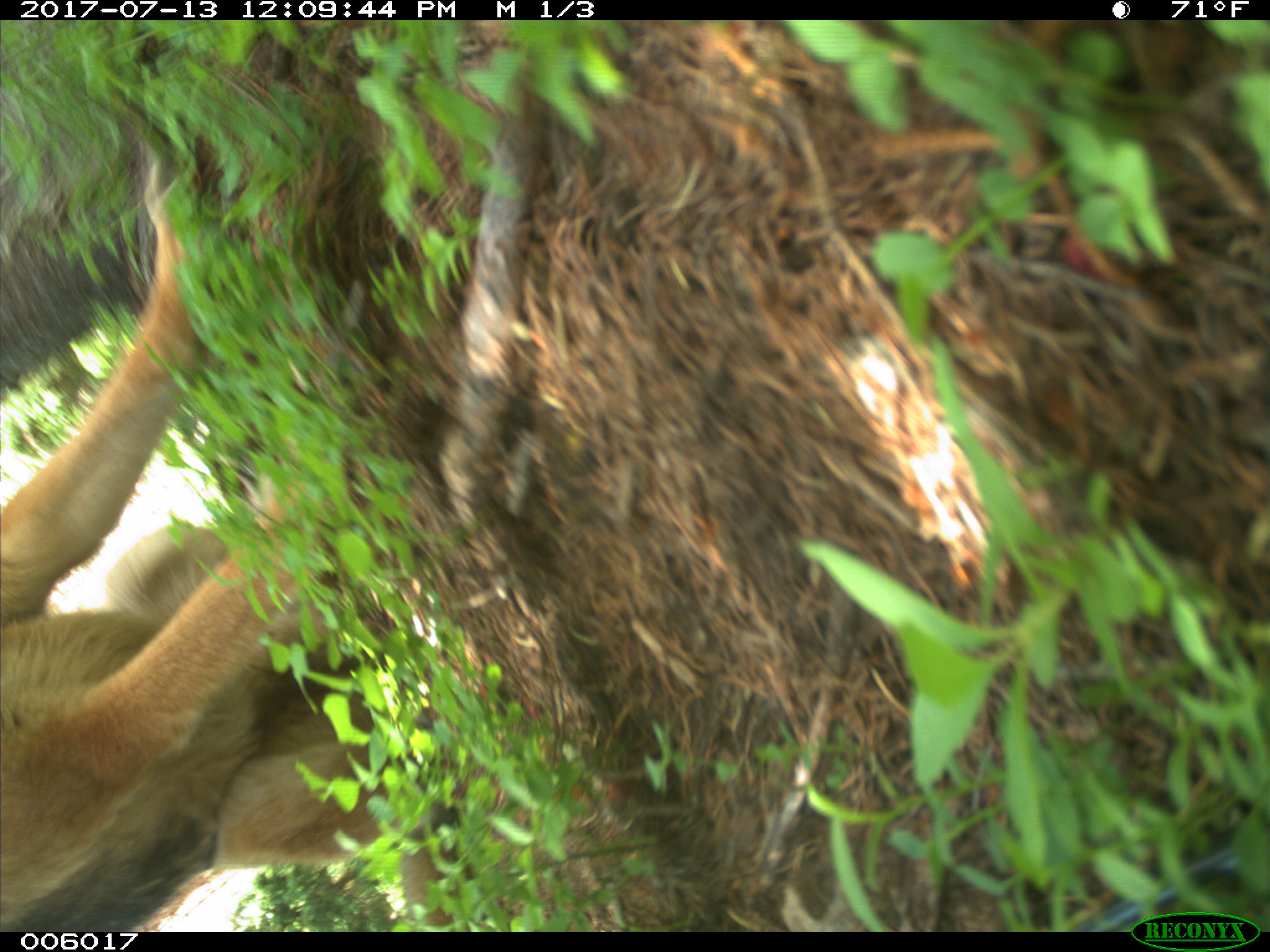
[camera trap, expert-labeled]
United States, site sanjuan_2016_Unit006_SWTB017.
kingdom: Animalia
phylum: Chordata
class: Mammalia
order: Carnivora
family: Canidae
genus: Canis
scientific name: Canis familiaris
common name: domestic dog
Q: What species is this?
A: Canis familiaris (domestic dog).